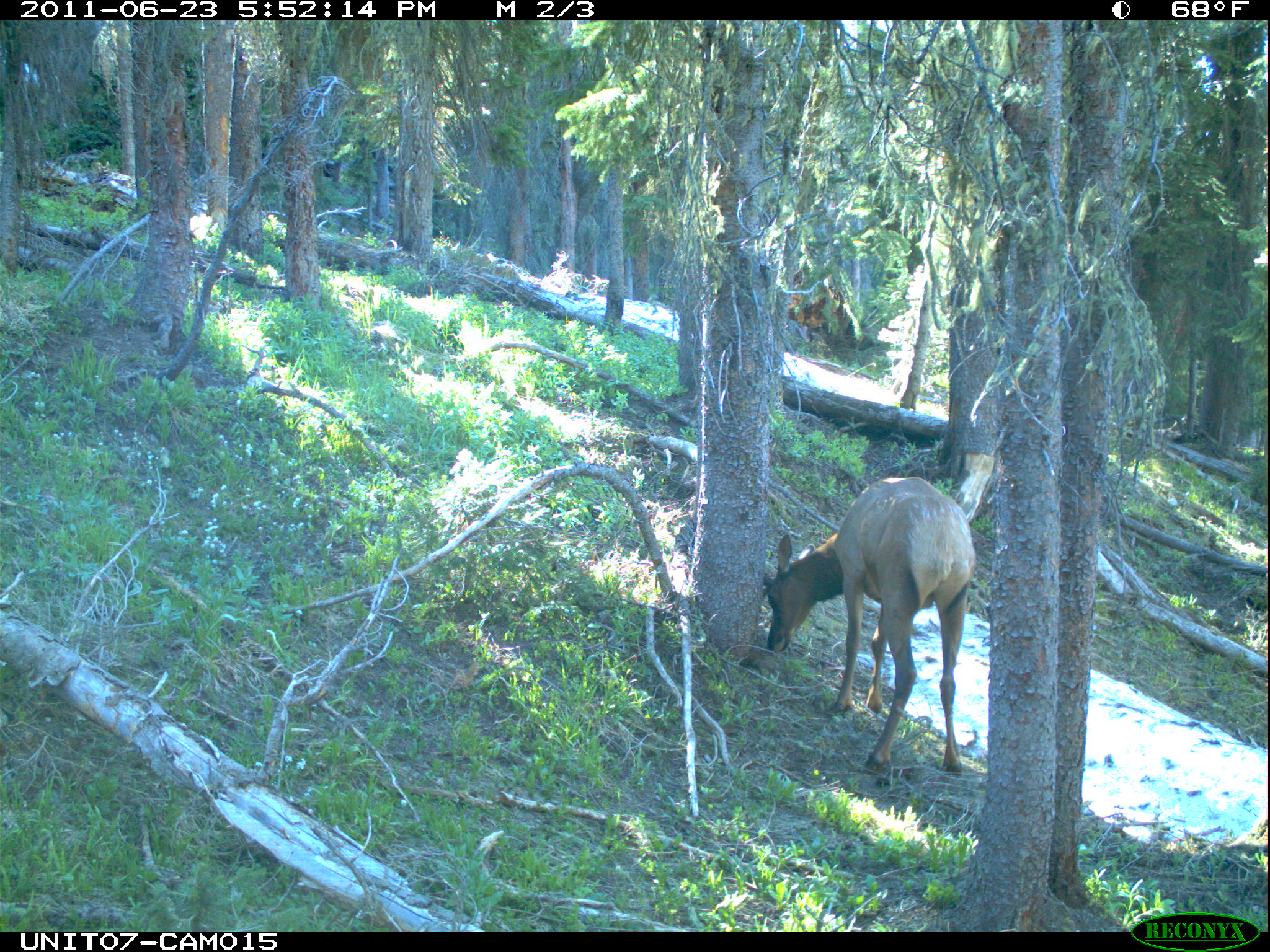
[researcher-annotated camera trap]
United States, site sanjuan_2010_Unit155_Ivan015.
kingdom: Animalia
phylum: Chordata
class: Mammalia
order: Artiodactyla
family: Cervidae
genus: Cervus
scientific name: Cervus elaphus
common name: red deer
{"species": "Cervus elaphus (red deer)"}